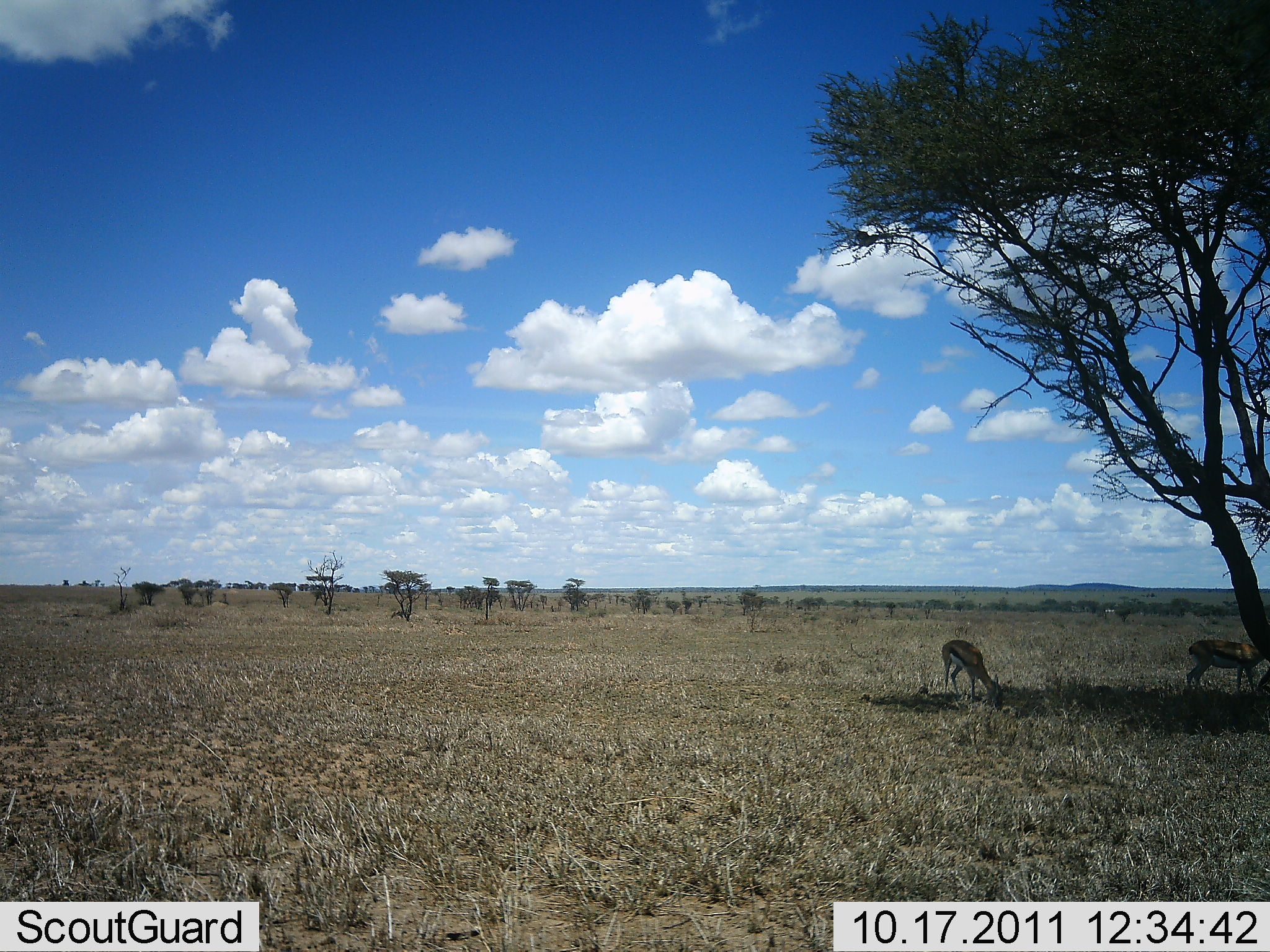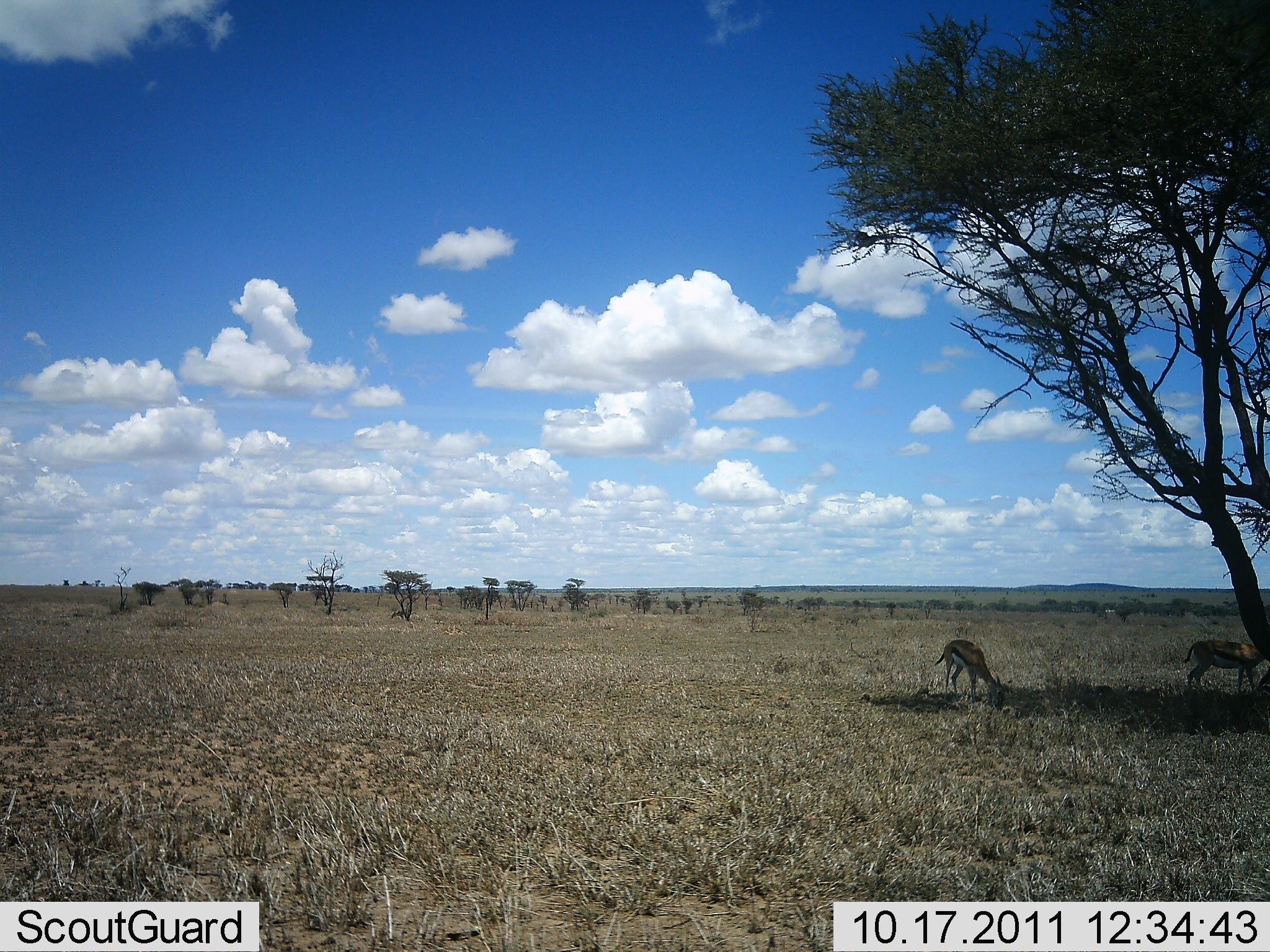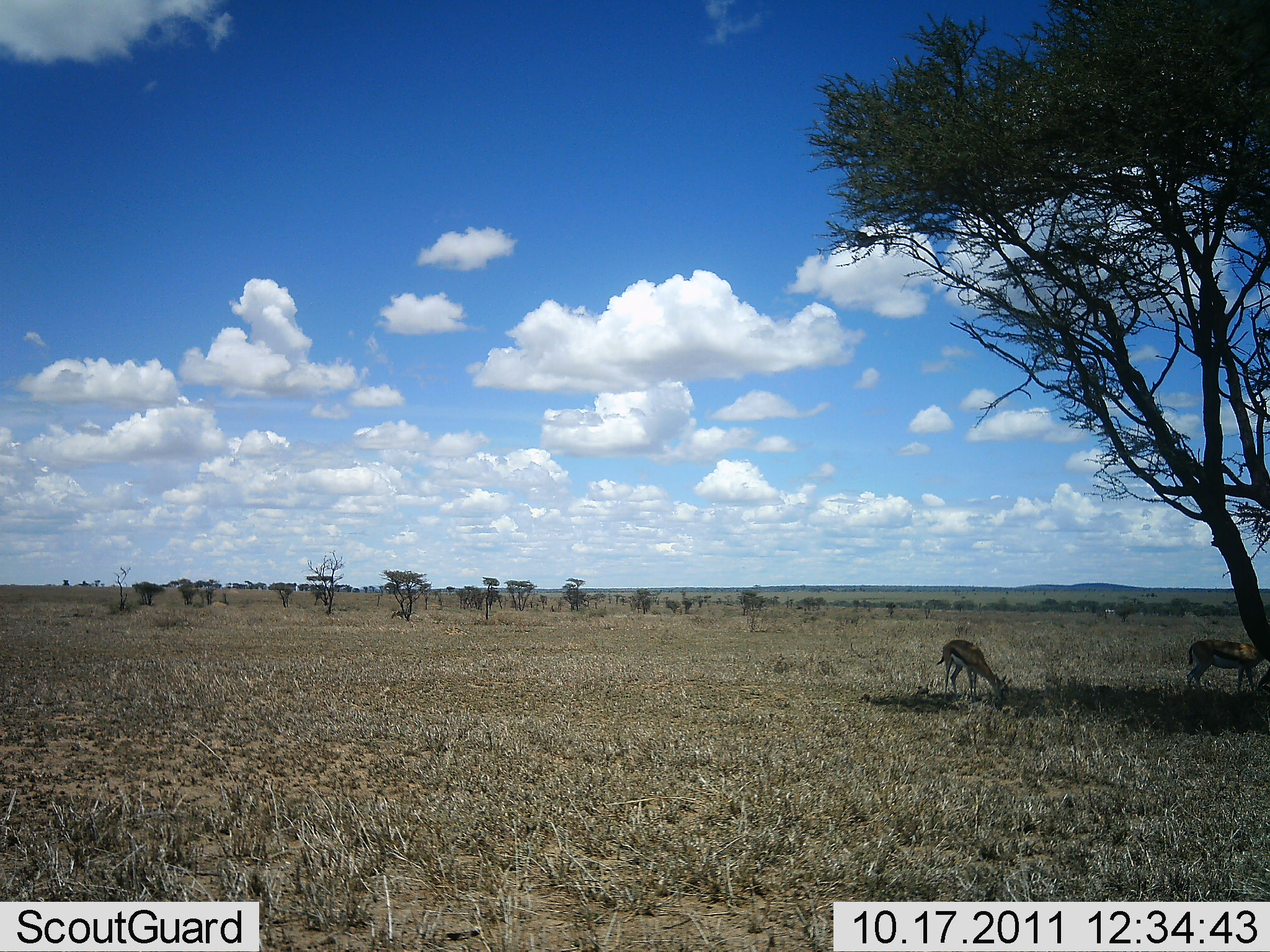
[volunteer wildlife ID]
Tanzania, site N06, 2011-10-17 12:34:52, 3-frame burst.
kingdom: Animalia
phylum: Chordata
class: Mammalia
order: Artiodactyla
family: Bovidae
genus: Eudorcas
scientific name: Eudorcas thomsonii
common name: thomson's gazelle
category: gazellethomsons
Gazellethomsons (thomson's gazelle) (Eudorcas thomsonii), count 2. Behavior (volunteer vote fractions): standing 46%, resting 15%, moving 0%, interacting 0%. Young present (vote fraction): 0%. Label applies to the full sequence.